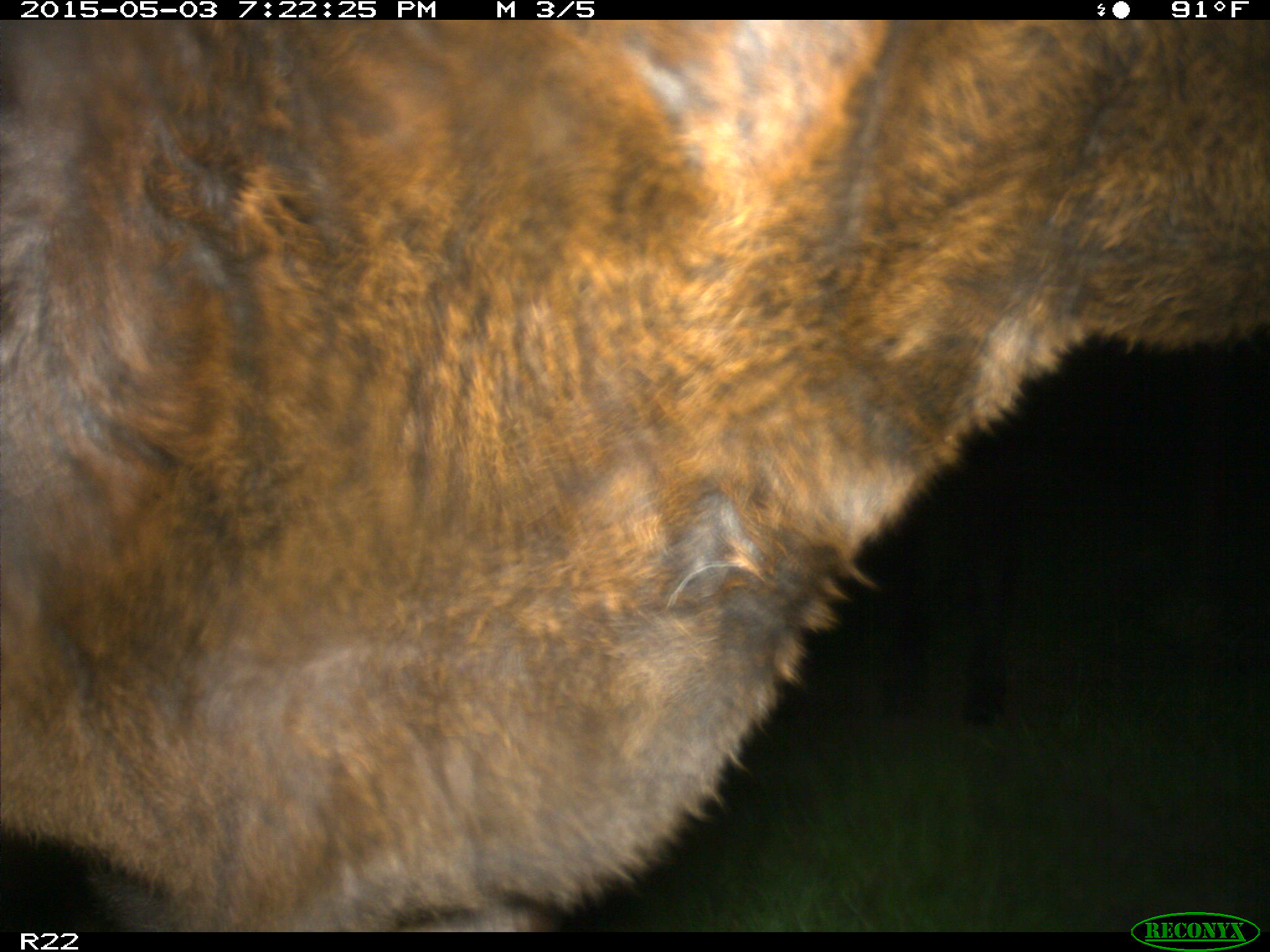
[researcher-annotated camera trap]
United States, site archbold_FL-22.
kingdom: Animalia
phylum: Chordata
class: Mammalia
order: Artiodactyla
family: Bovidae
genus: Bos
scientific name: Bos taurus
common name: domestic cow